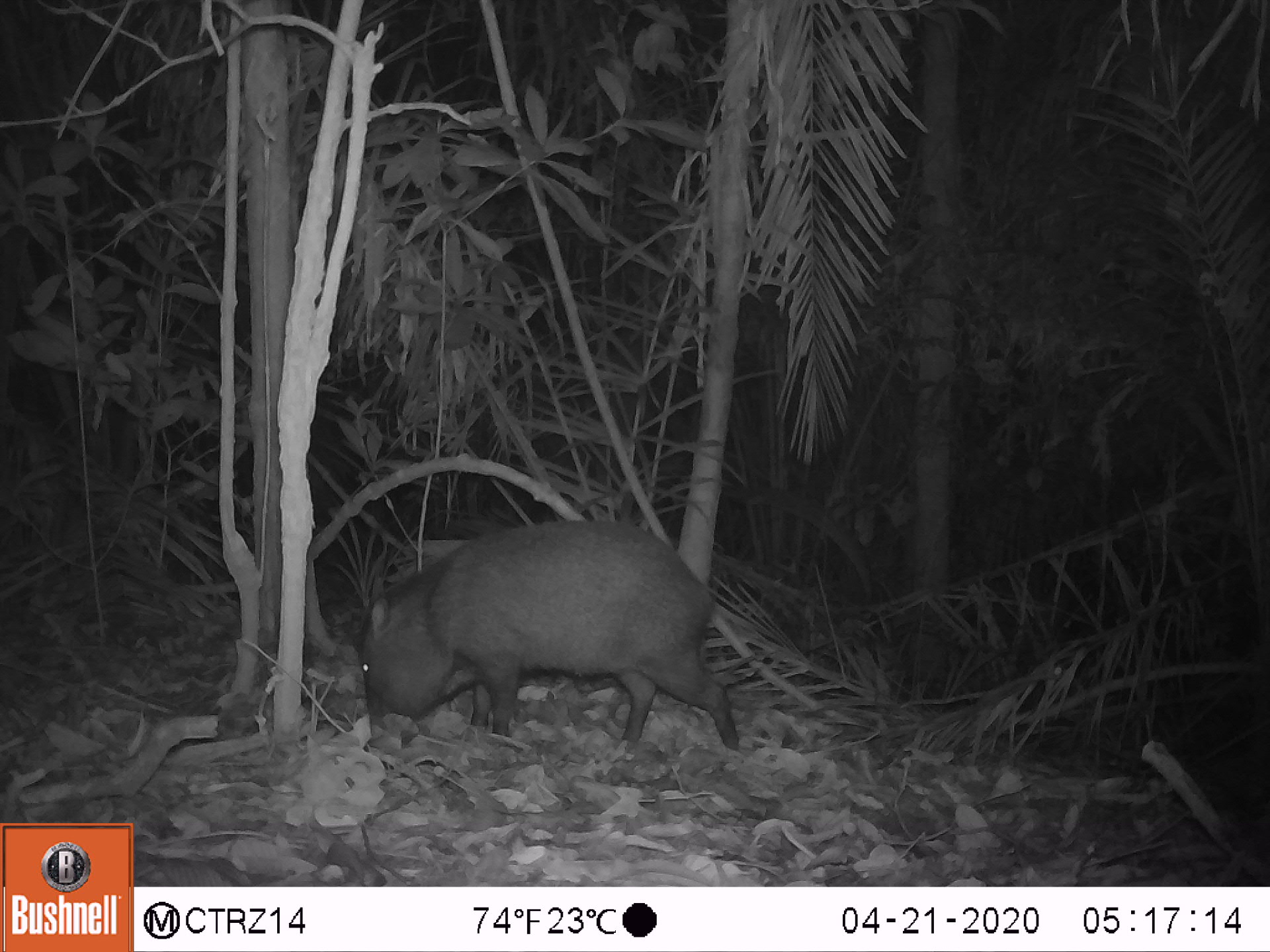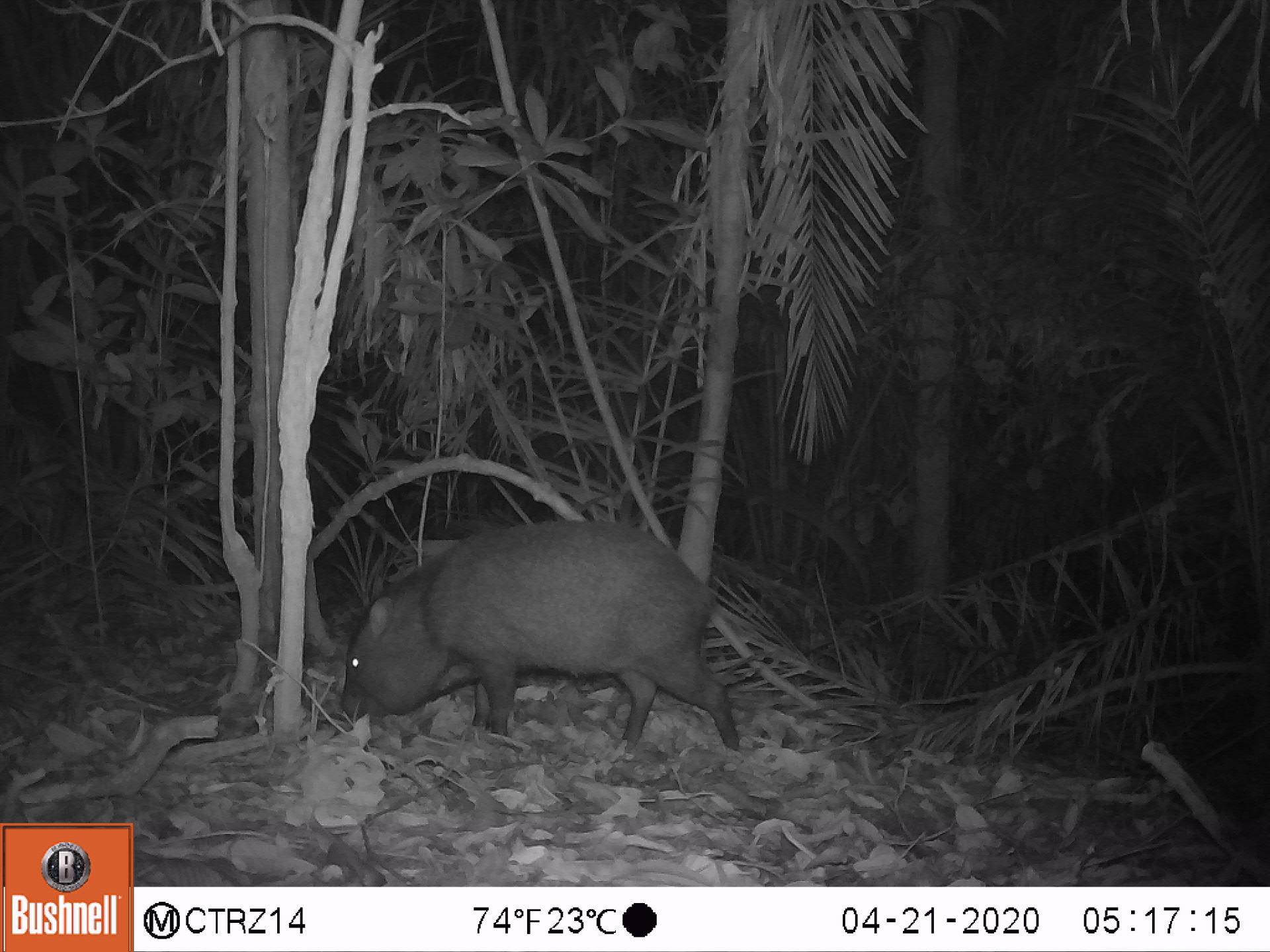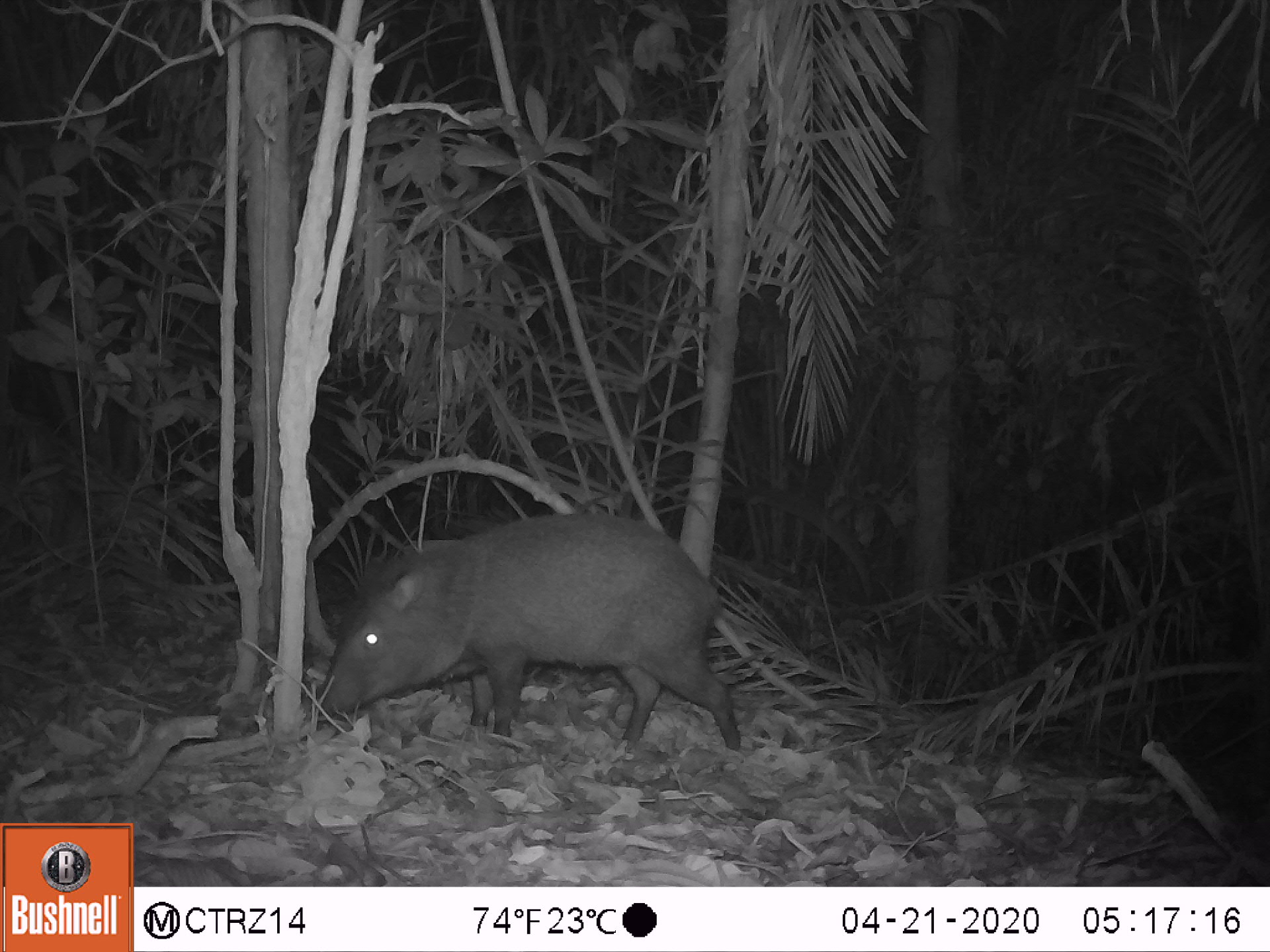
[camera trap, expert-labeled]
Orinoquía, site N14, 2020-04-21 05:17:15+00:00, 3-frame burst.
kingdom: Animalia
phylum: Chordata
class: Mammalia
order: Artiodactyla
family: Tayassuidae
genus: Pecari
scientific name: Pecari tajacu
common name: collared peccary